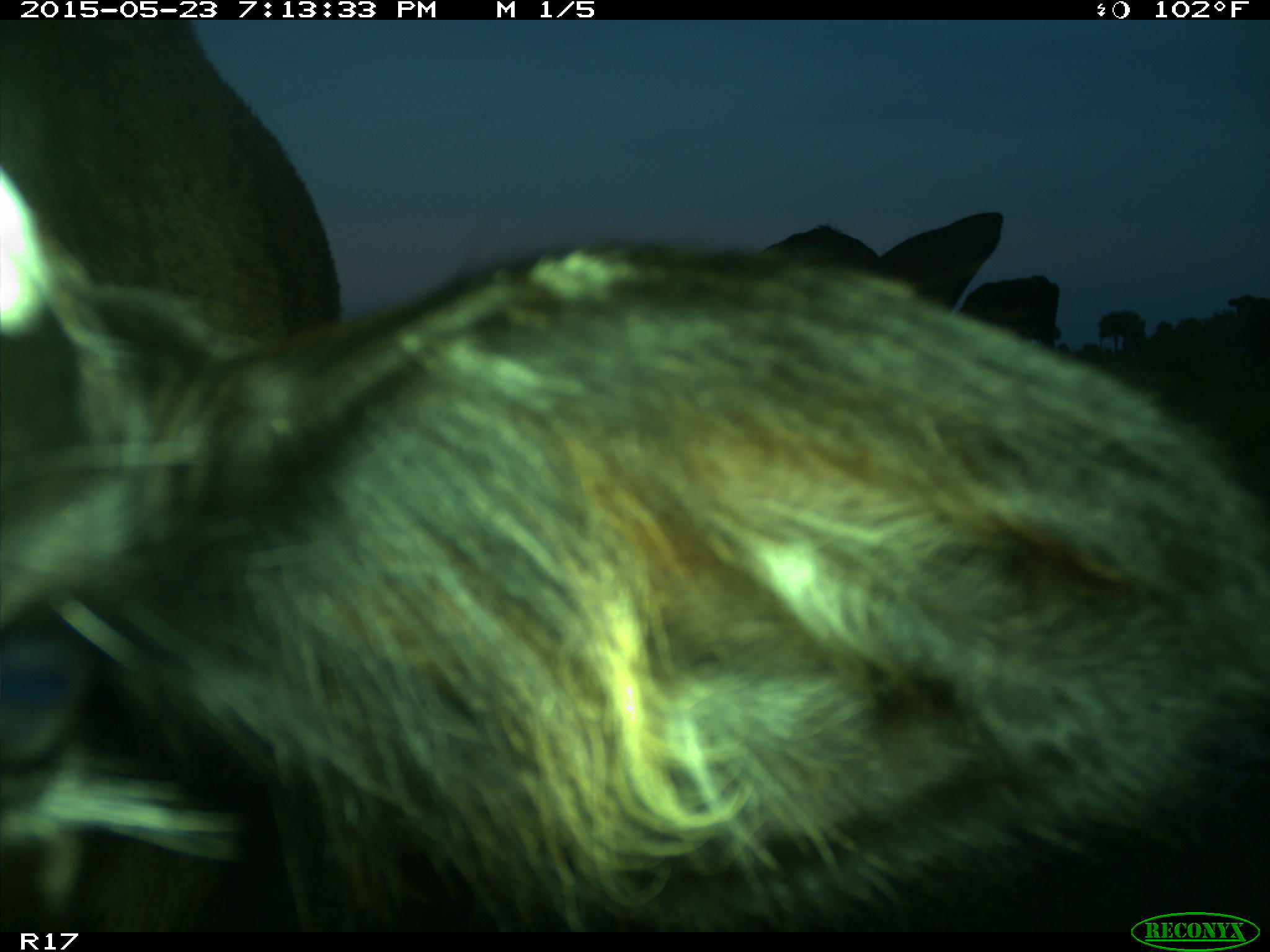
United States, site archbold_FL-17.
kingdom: Animalia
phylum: Chordata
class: Mammalia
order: Artiodactyla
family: Bovidae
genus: Bos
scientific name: Bos taurus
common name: domestic cow